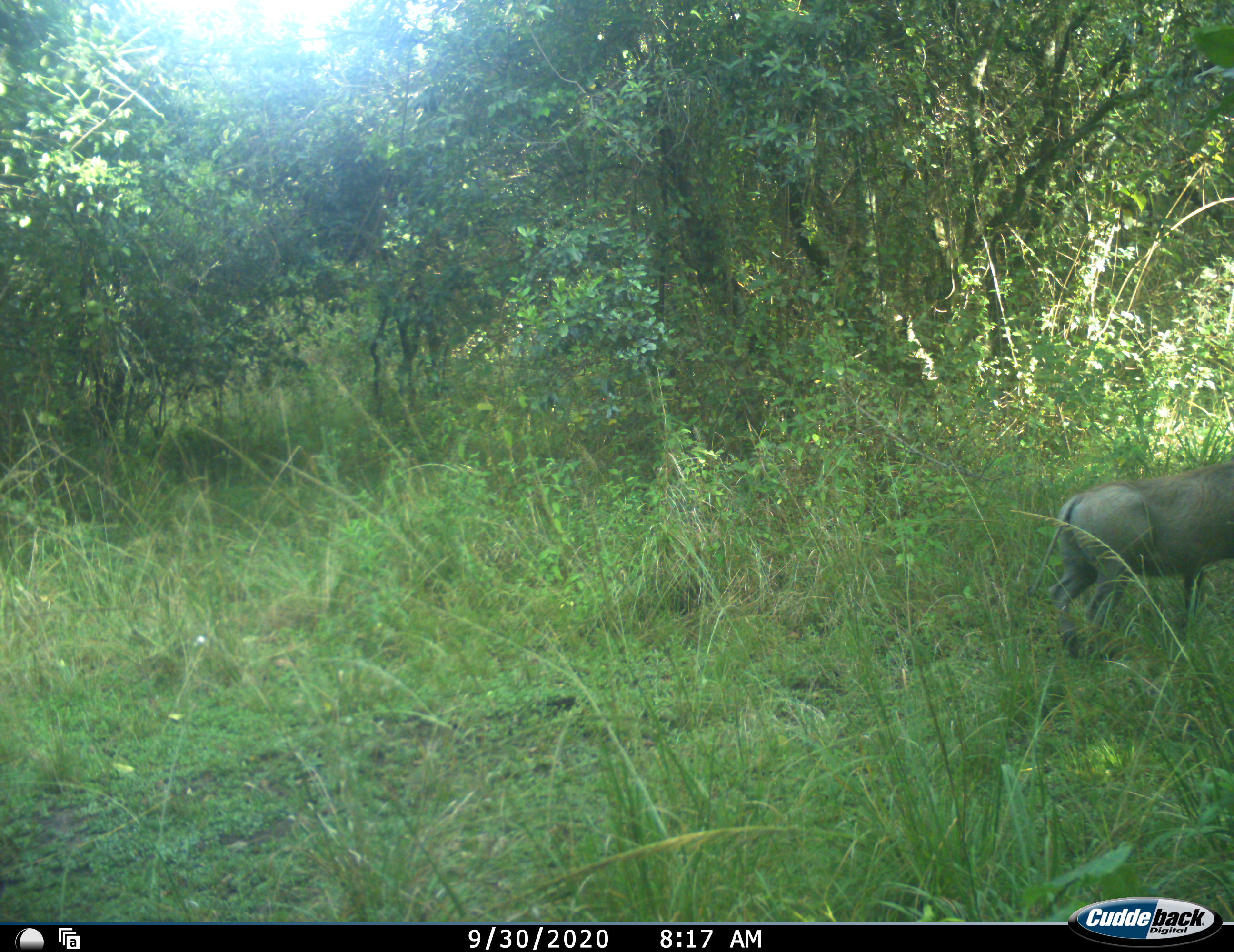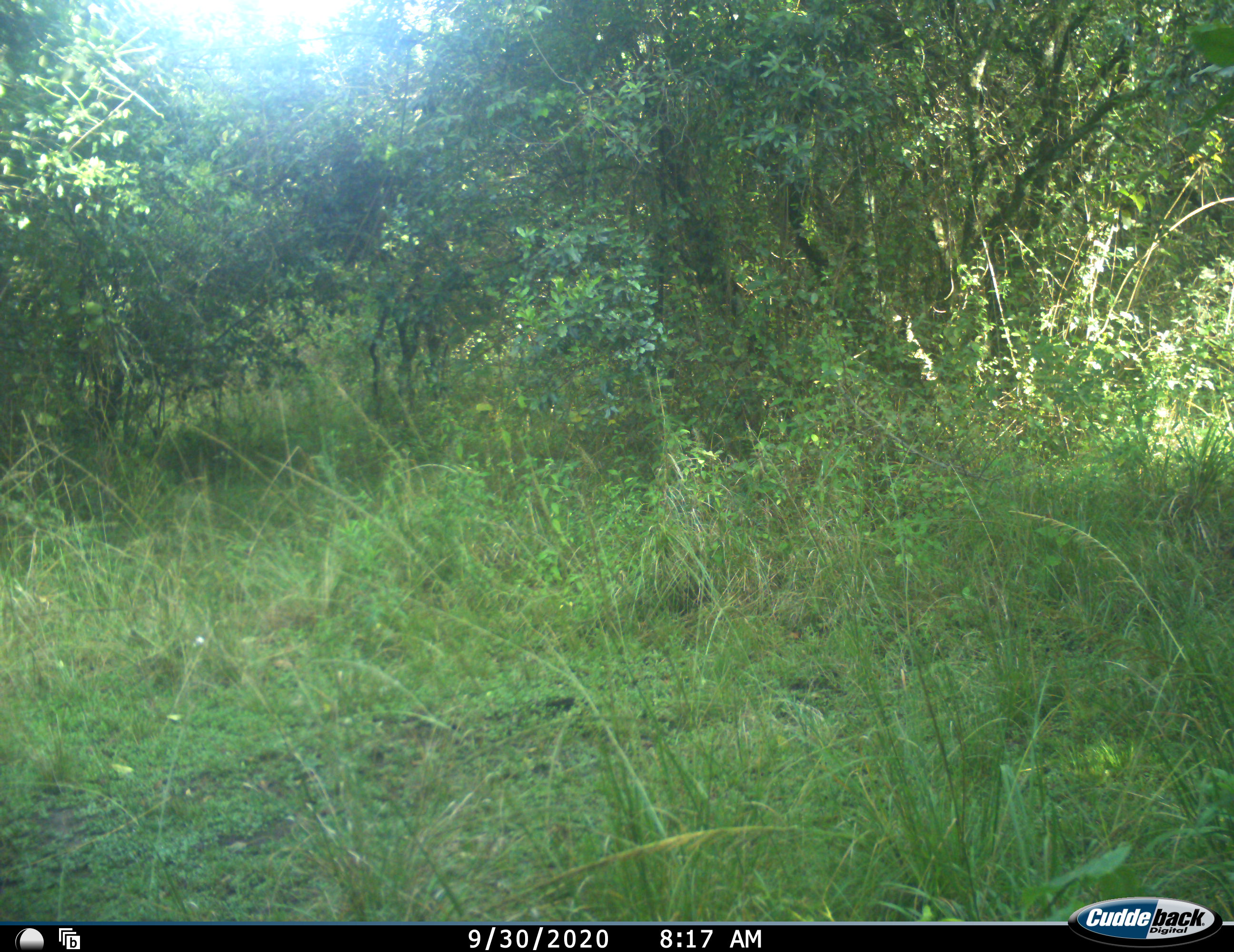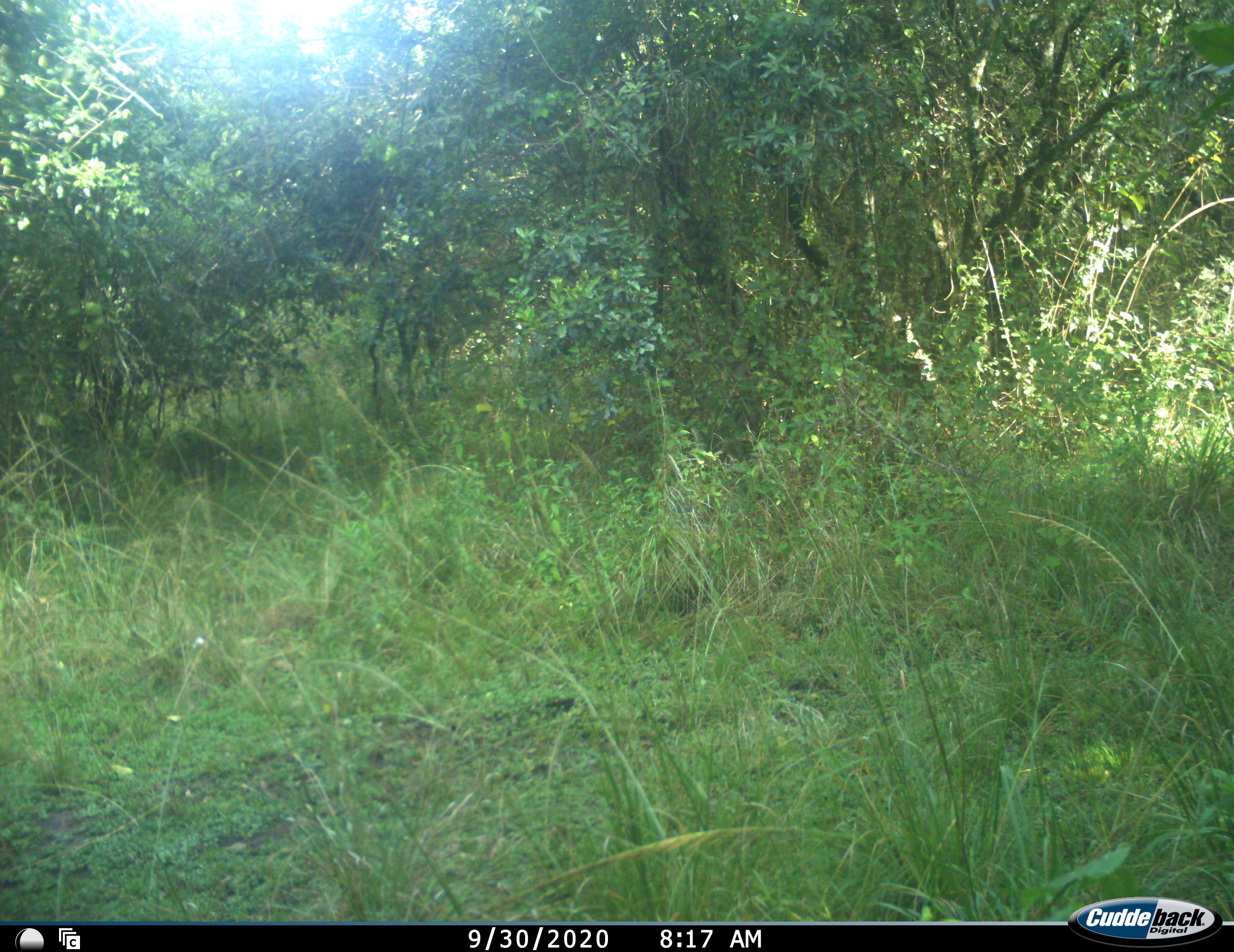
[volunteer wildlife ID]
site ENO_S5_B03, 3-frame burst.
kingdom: Animalia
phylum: Chordata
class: Mammalia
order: Artiodactyla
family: Suidae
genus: Phacochoerus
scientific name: Phacochoerus africanus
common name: warthog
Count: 1.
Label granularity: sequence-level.